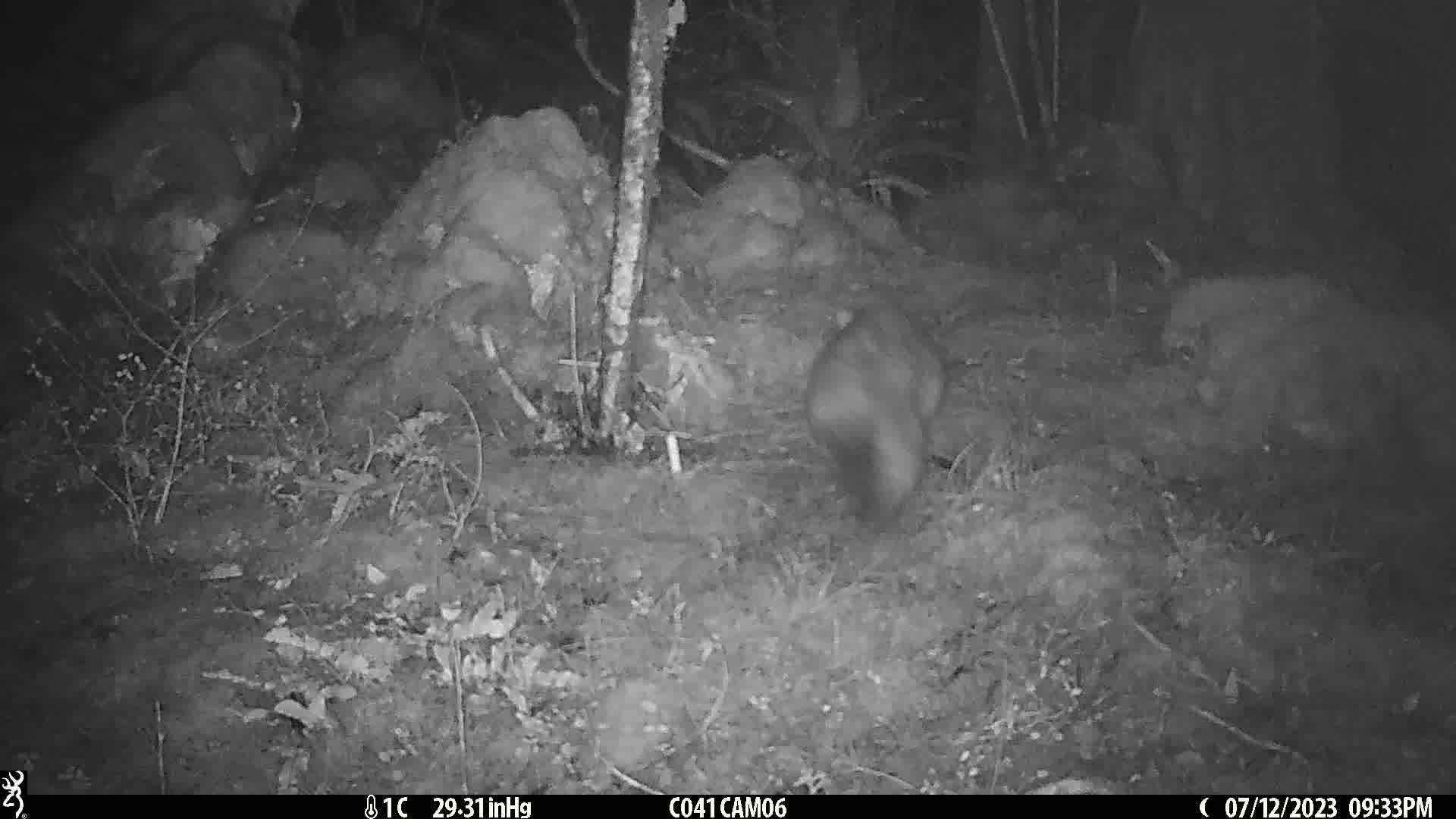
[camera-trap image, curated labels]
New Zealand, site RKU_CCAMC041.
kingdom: Animalia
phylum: Chordata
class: Mammalia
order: Diprotodontia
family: Phalangeridae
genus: Trichosurus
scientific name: Trichosurus vulpecula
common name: common brushtail possum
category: possum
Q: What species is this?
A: Possum (common brushtail possum) (Trichosurus vulpecula).